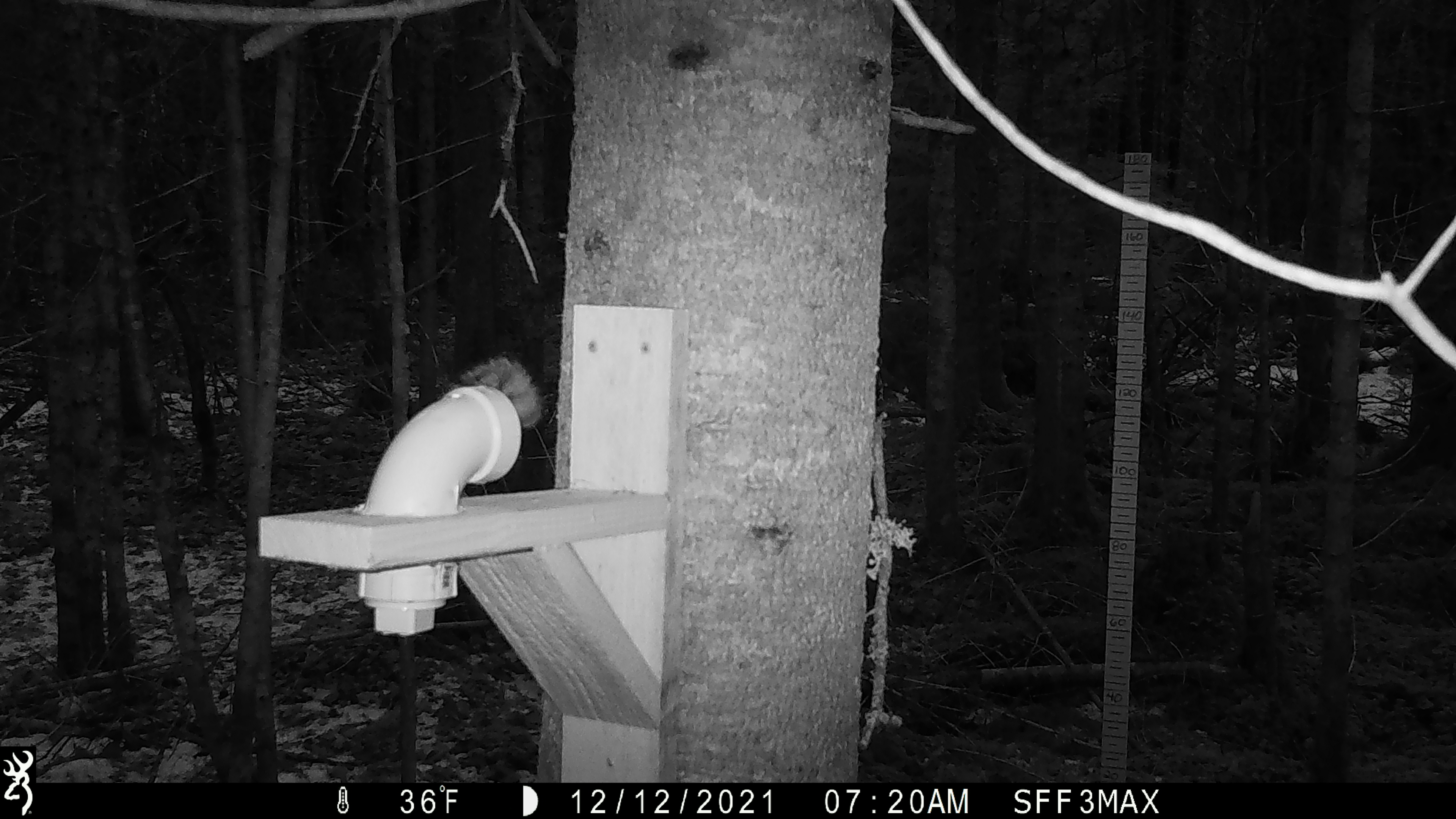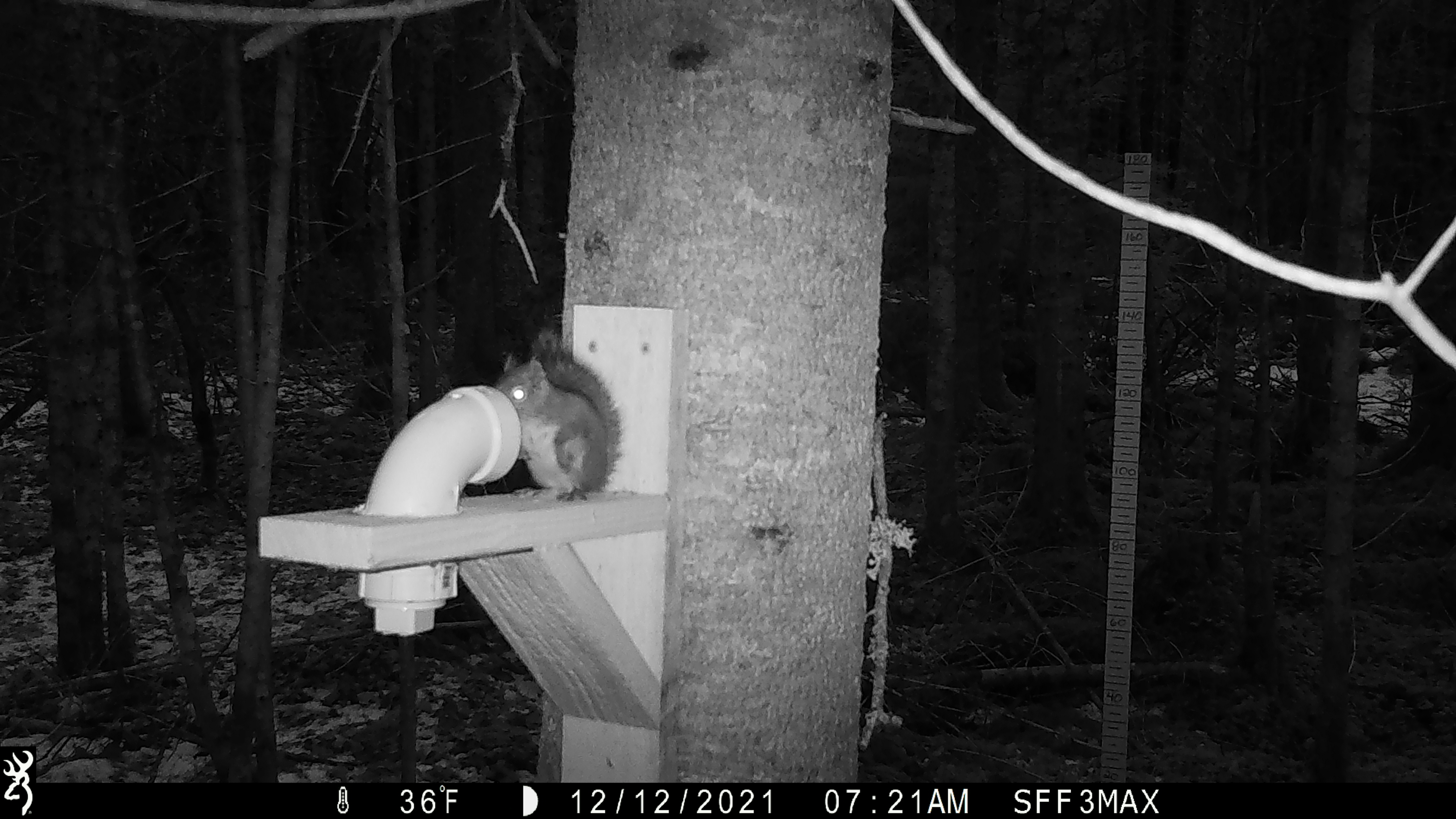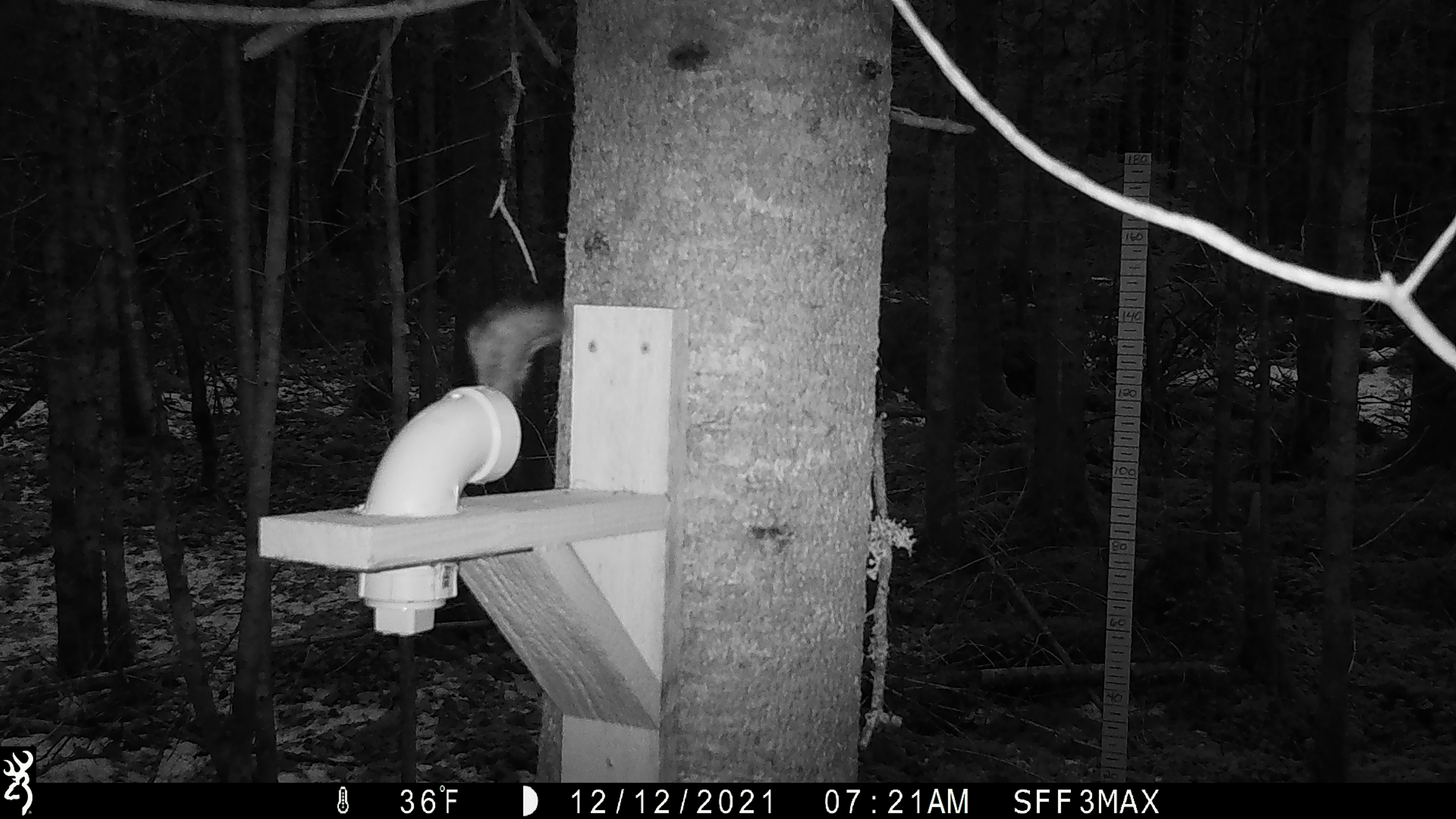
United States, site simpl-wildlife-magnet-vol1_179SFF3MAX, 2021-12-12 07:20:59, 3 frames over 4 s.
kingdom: Animalia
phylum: Chordata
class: Mammalia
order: Rodentia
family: Sciuridae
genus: Tamiasciurus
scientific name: Tamiasciurus hudsonicus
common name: red squirrel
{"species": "red squirrel (Tamiasciurus hudsonicus)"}